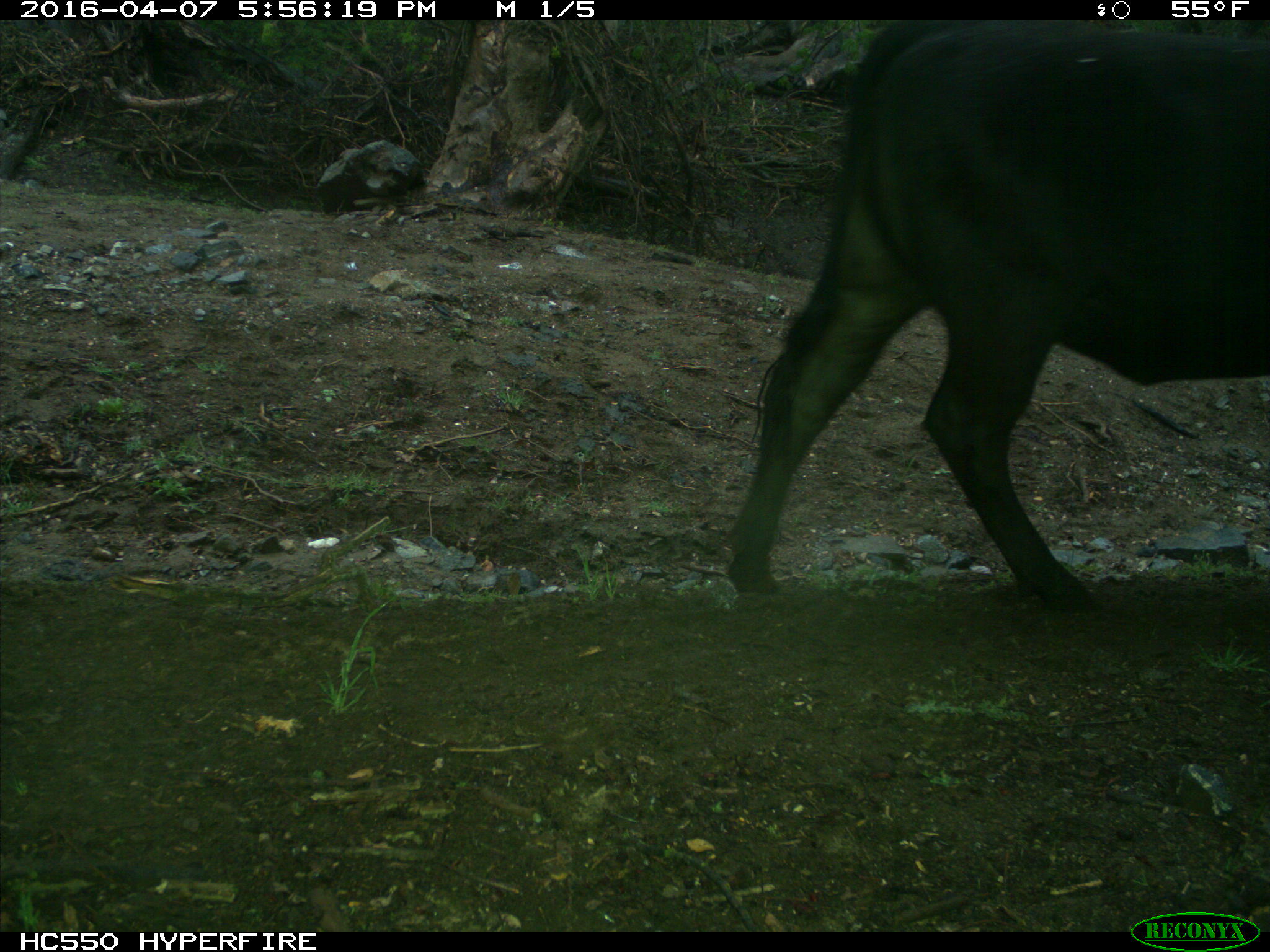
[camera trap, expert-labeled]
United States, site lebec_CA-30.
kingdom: Animalia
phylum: Chordata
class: Mammalia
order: Artiodactyla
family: Bovidae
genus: Bos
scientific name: Bos taurus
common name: domestic cow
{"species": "Bos taurus (domestic cow)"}